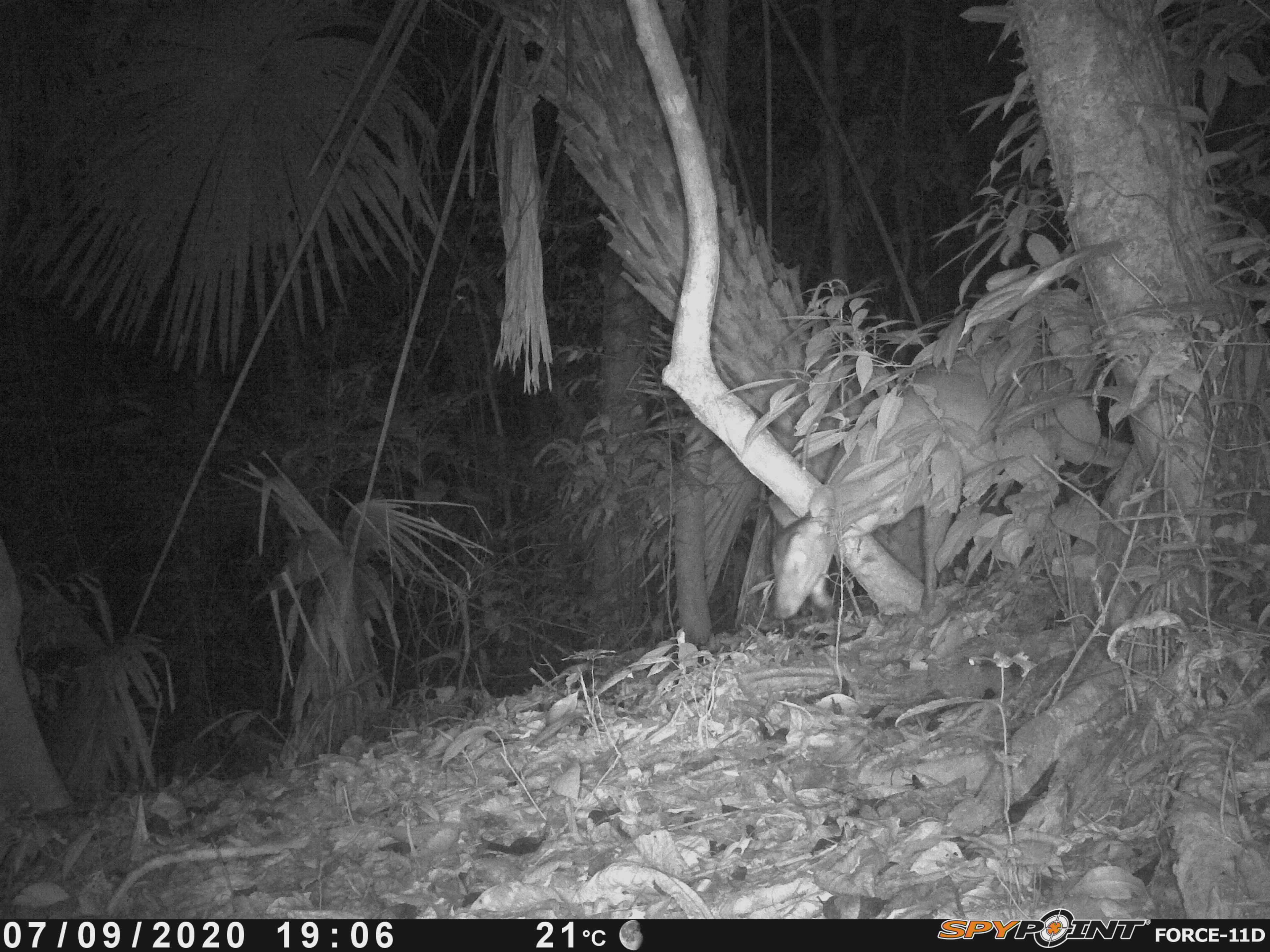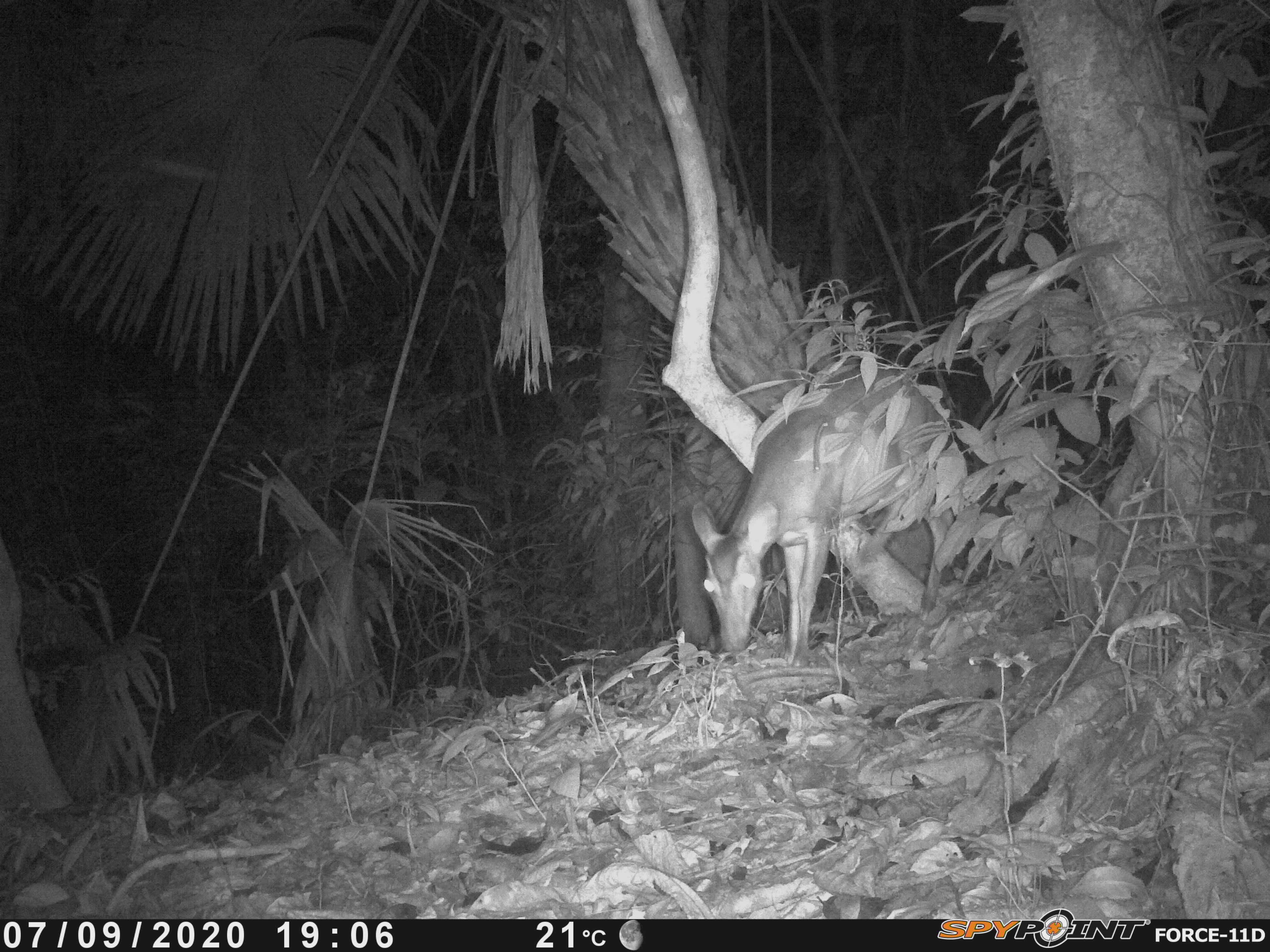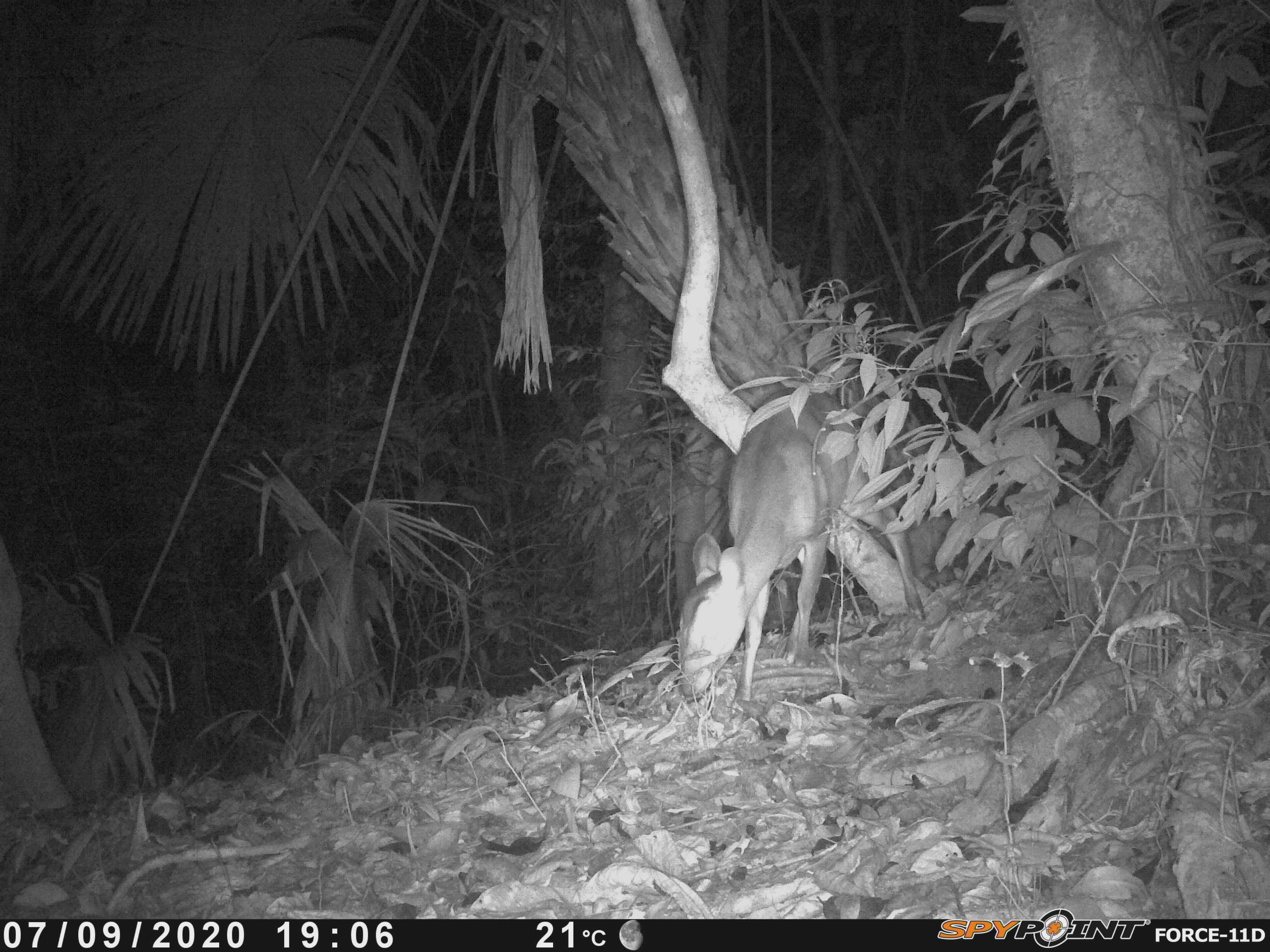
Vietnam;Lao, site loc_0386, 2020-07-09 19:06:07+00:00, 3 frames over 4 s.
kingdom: Animalia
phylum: Chordata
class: Mammalia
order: Artiodactyla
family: Cervidae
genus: Muntiacus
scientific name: Muntiacus vuquangensis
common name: large-antlered muntjac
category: large antlered muntjac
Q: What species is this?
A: Large antlered muntjac (large-antlered muntjac) (Muntiacus vuquangensis).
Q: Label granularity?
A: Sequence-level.